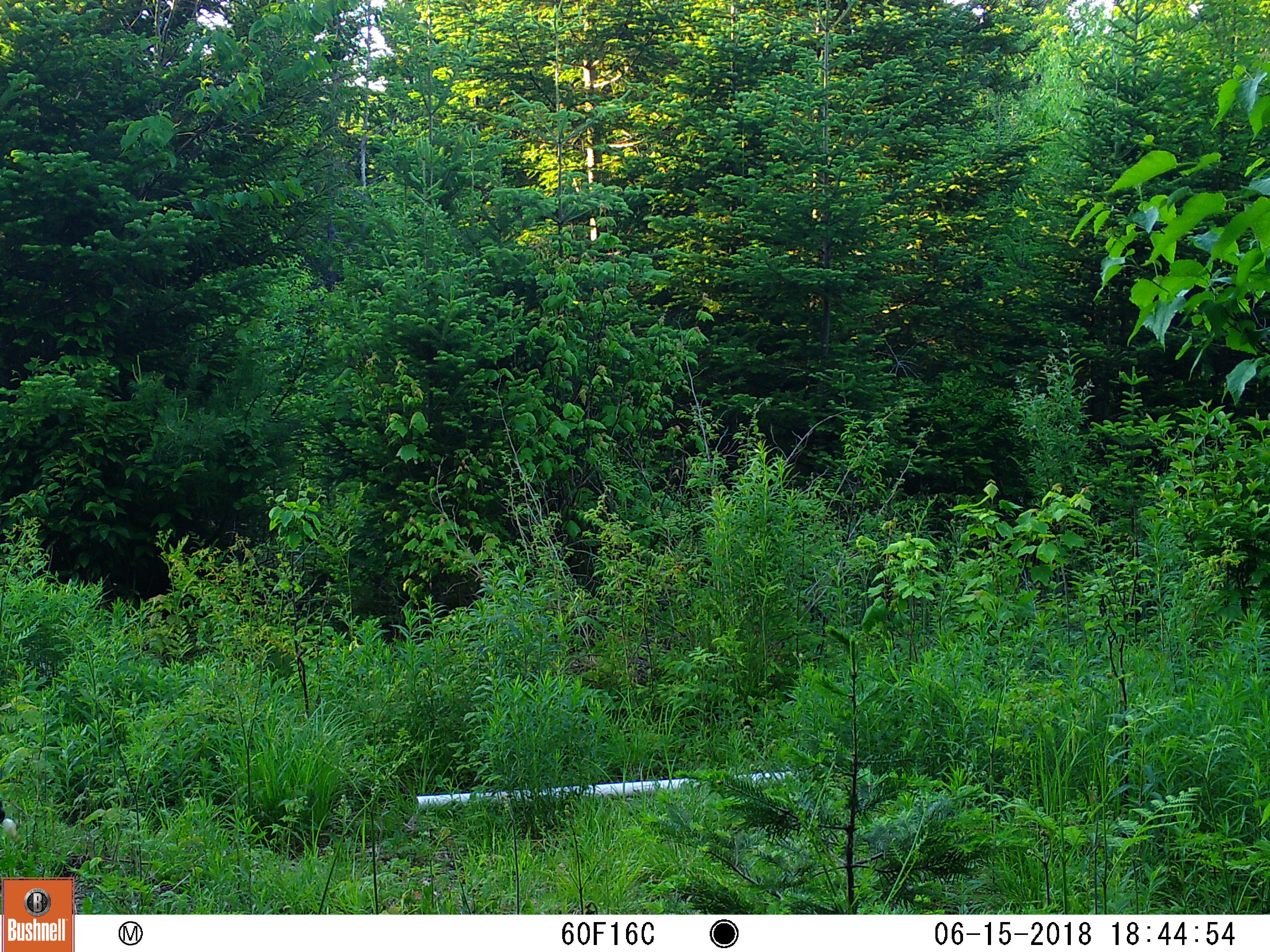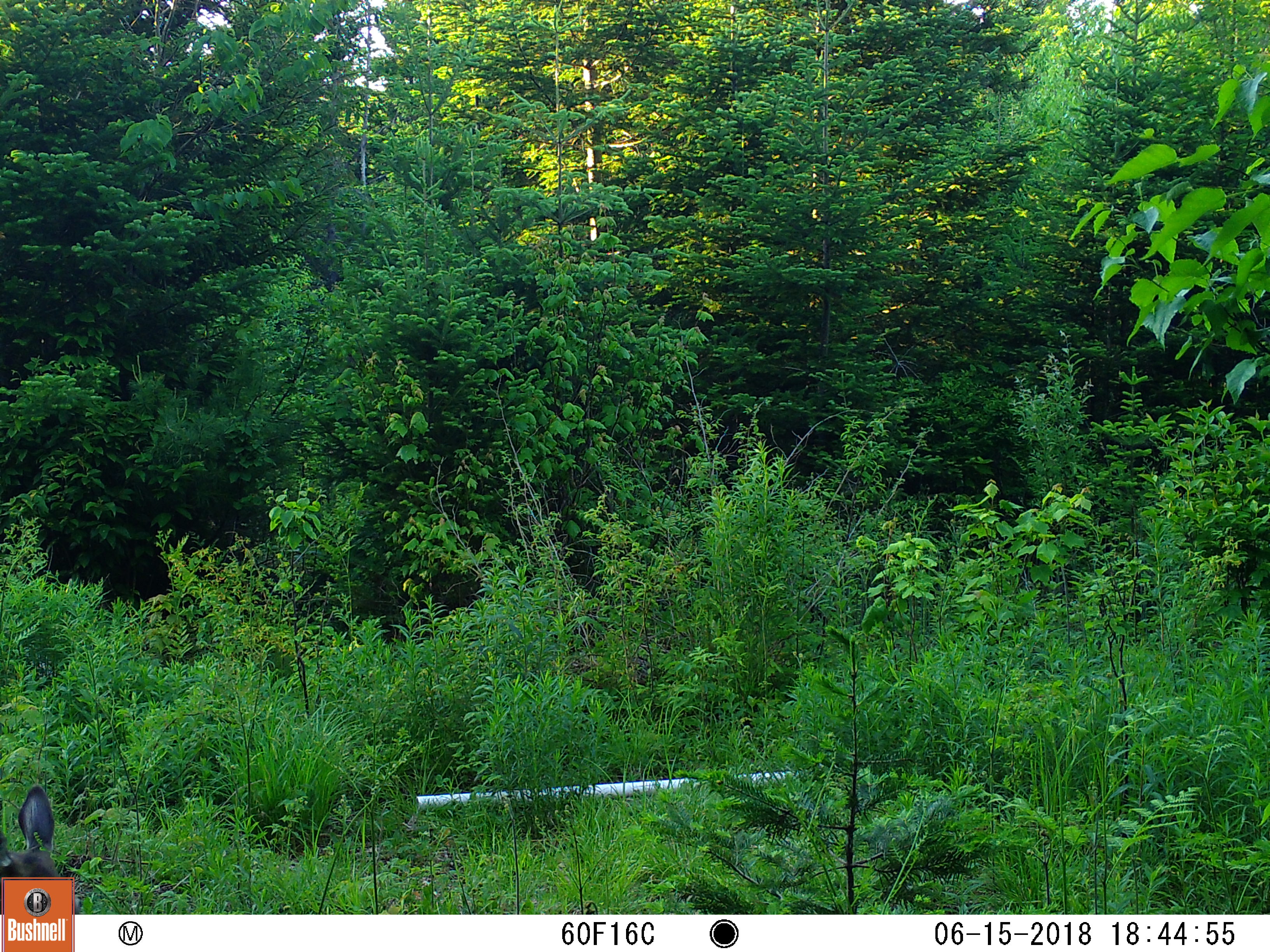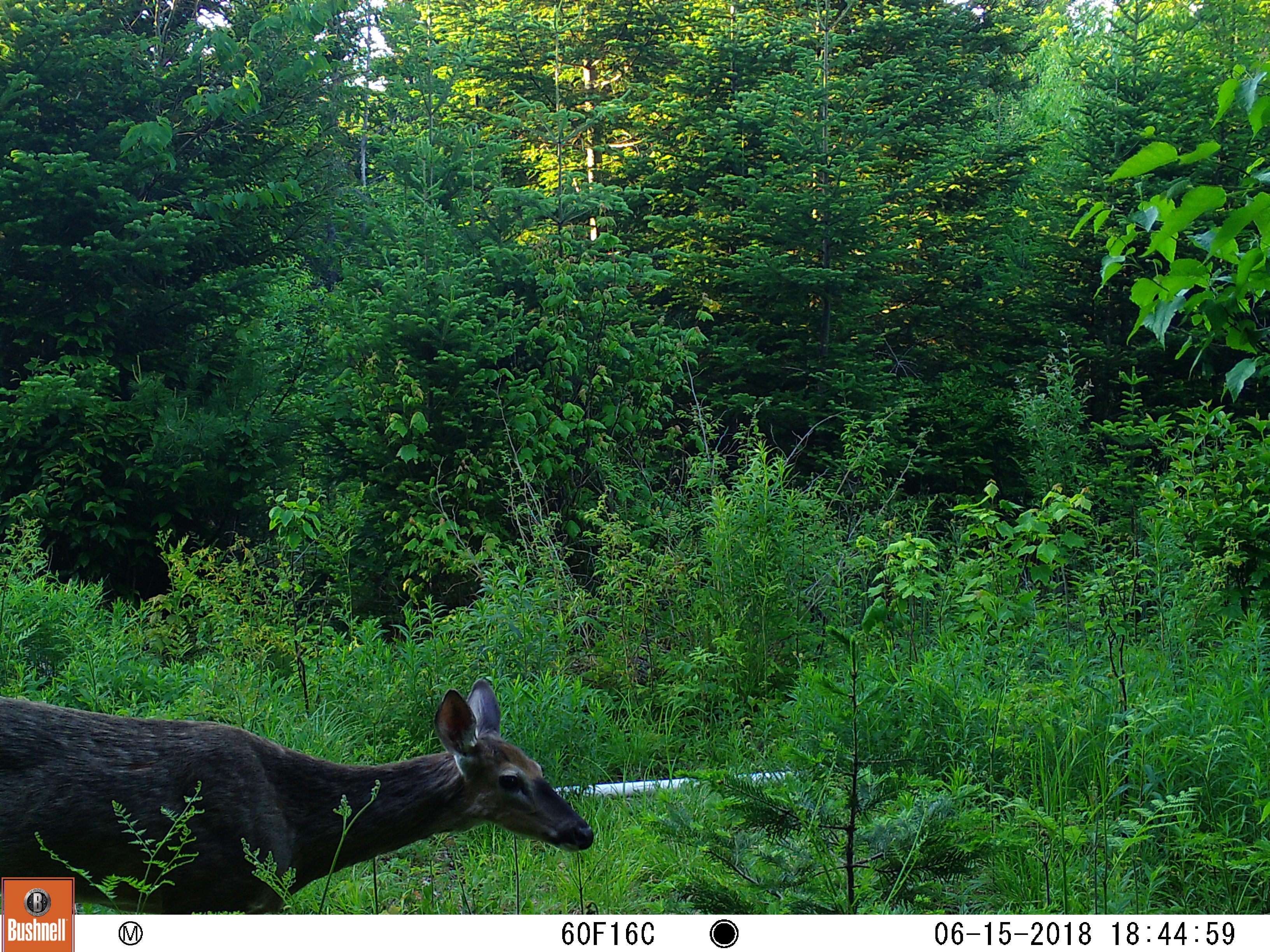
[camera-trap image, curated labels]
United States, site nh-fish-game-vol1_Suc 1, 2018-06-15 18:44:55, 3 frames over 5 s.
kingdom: Animalia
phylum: Chordata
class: Mammalia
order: Artiodactyla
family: Cervidae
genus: Odocoileus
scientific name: Odocoileus virginianus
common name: white-tailed deer